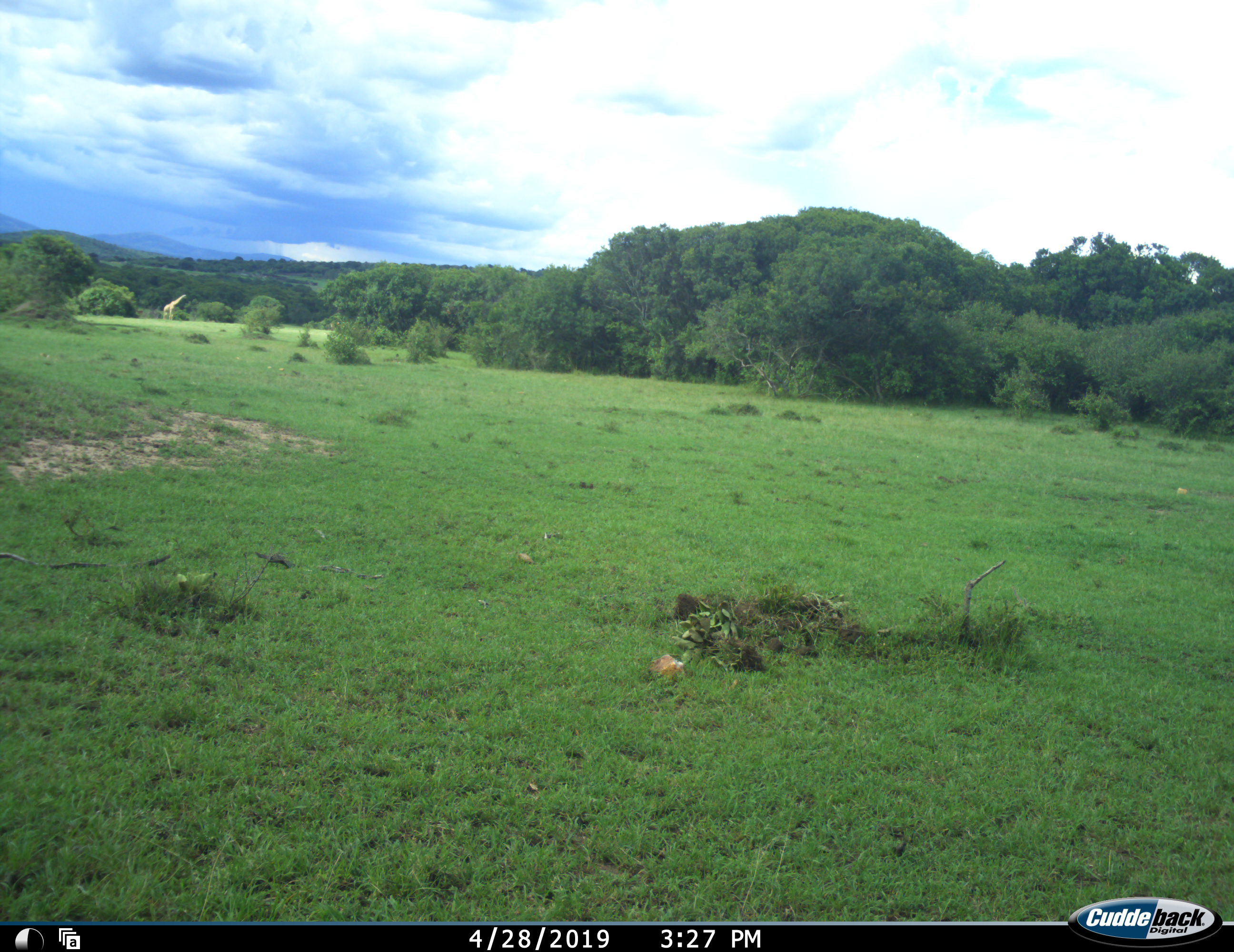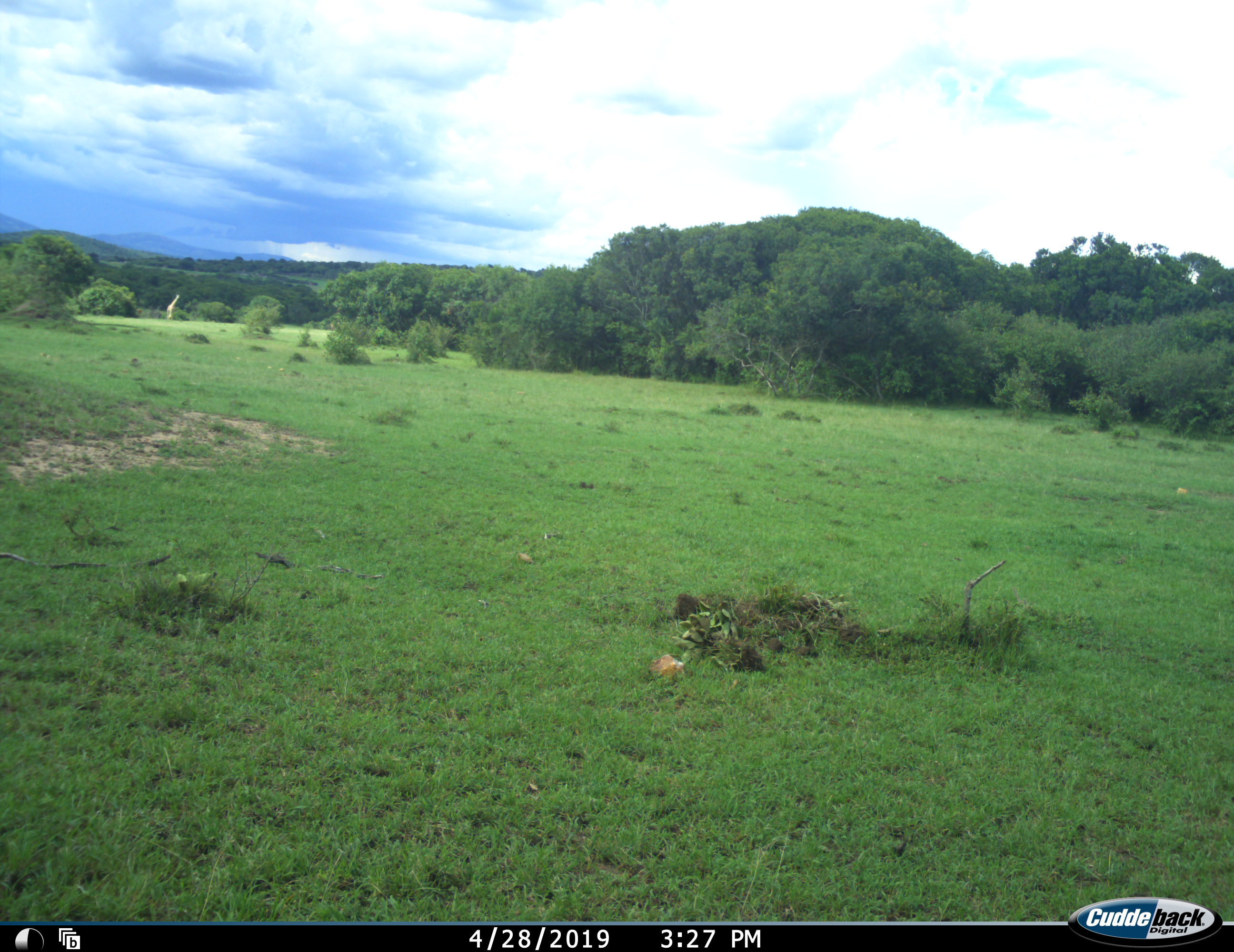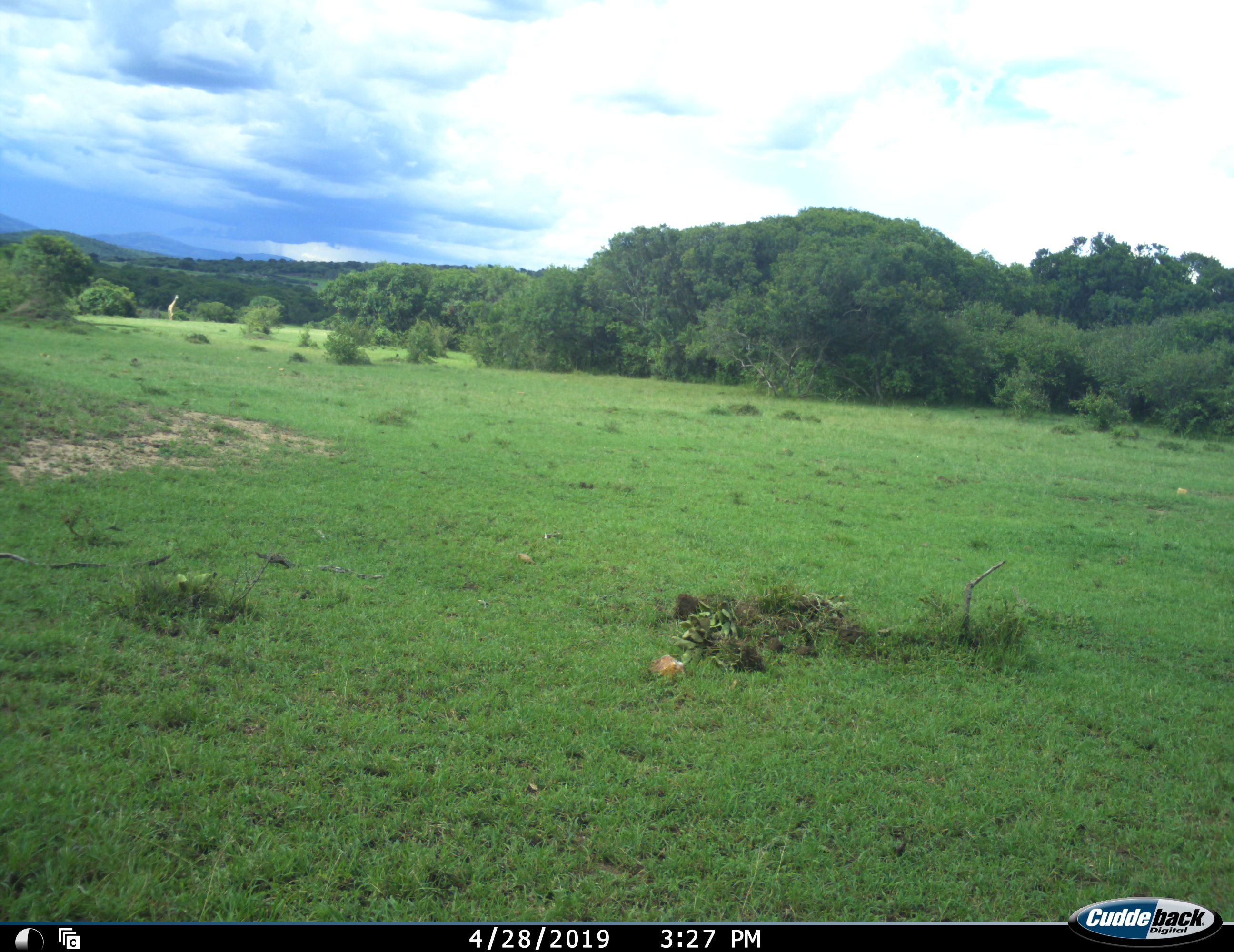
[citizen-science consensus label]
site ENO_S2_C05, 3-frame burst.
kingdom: Animalia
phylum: Chordata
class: Mammalia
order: Artiodactyla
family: Giraffidae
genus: Giraffa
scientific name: Giraffa camelopardalis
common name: giraffe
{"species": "giraffe (Giraffa camelopardalis)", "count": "1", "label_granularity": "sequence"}